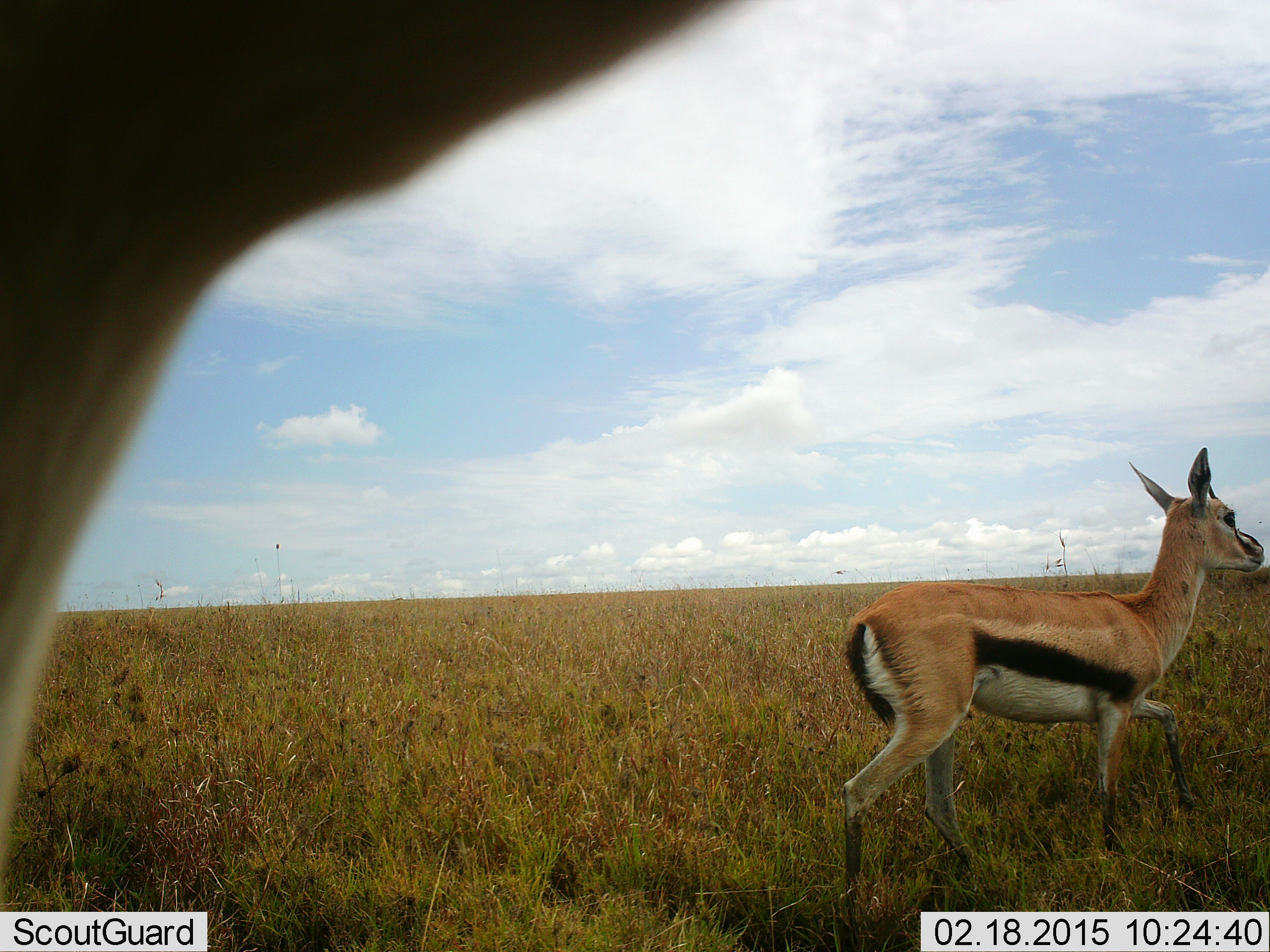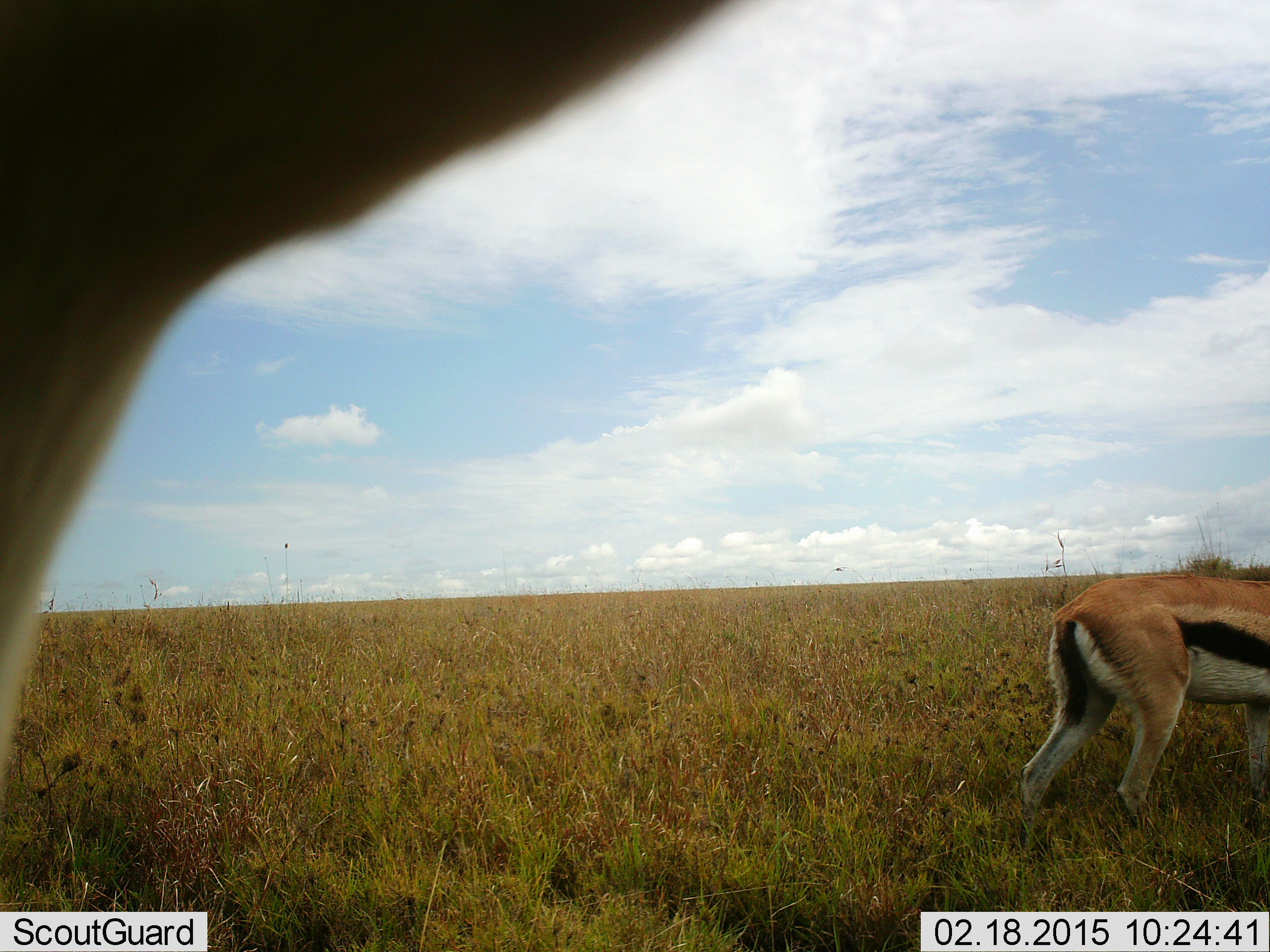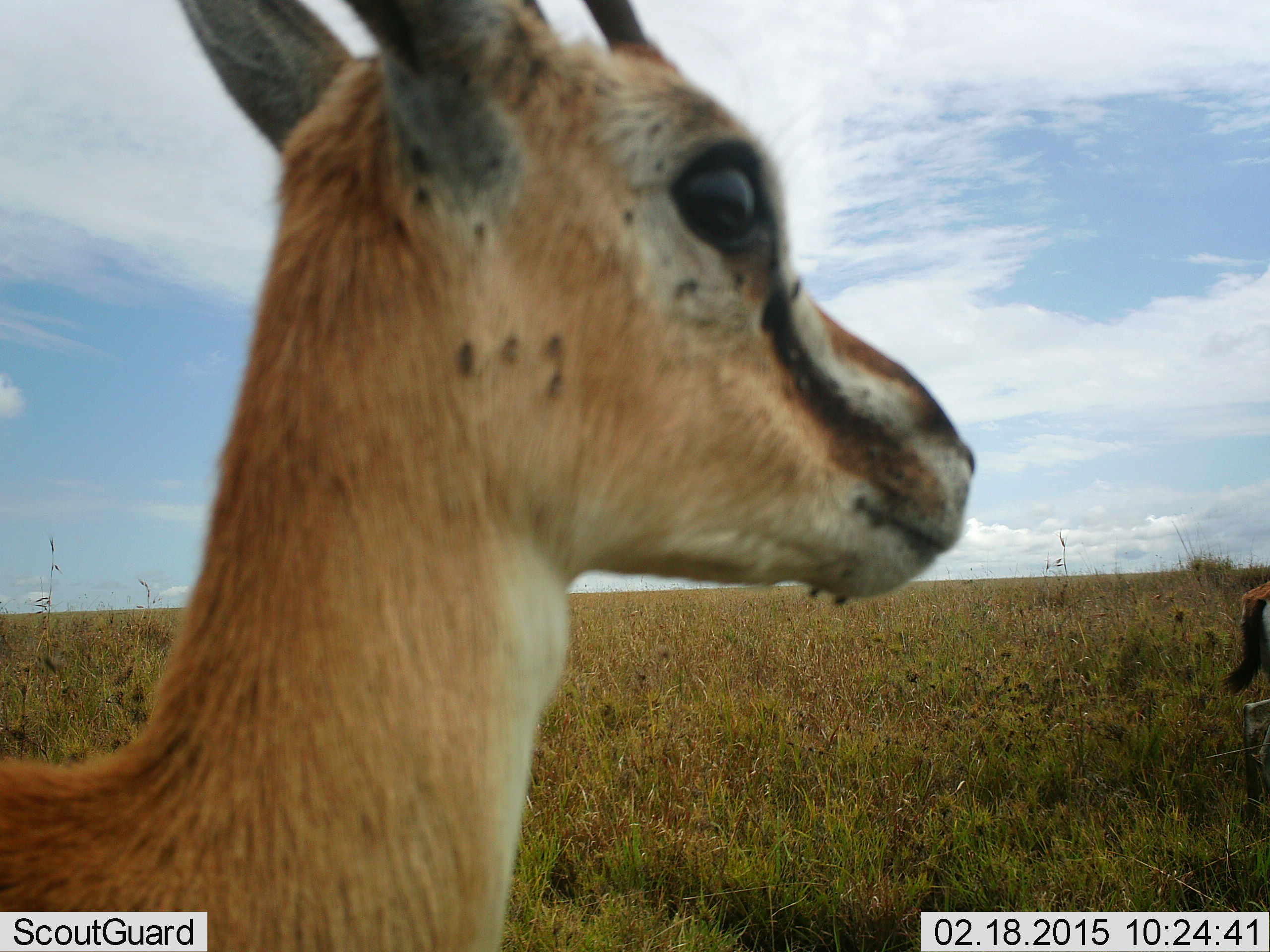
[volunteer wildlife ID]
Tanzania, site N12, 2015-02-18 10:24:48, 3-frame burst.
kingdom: Animalia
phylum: Chordata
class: Mammalia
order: Artiodactyla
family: Bovidae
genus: Eudorcas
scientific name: Eudorcas thomsonii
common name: thomson's gazelle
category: gazellethomsons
Gazellethomsons (thomson's gazelle) (Eudorcas thomsonii), count 2. Behavior (volunteer vote fractions): standing 30%, resting 0%, moving 80%, interacting 0%. Young present (vote fraction): 10%. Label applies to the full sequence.